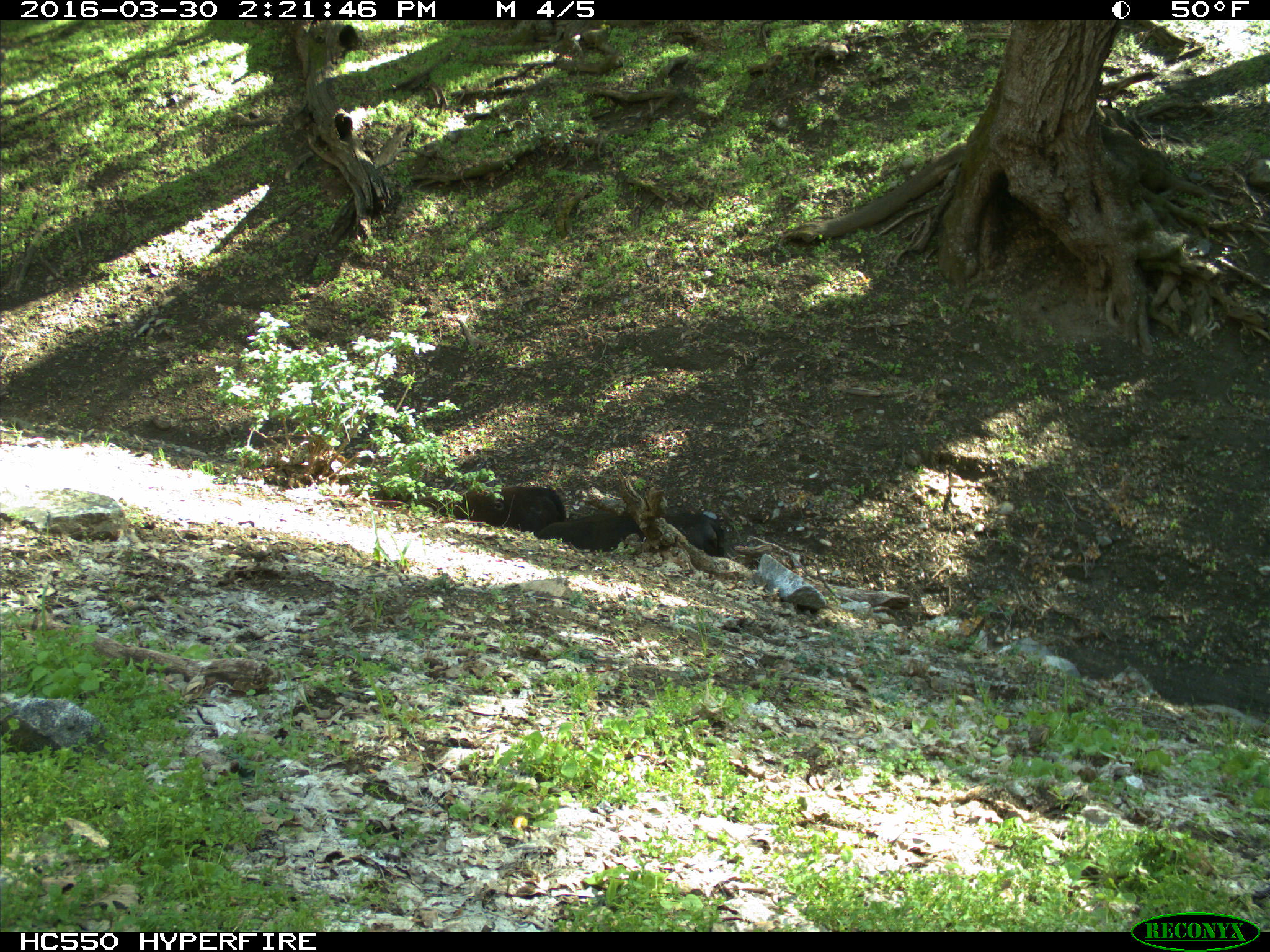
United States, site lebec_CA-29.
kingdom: Animalia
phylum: Chordata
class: Mammalia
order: Artiodactyla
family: Bovidae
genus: Bos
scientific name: Bos taurus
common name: domestic cow